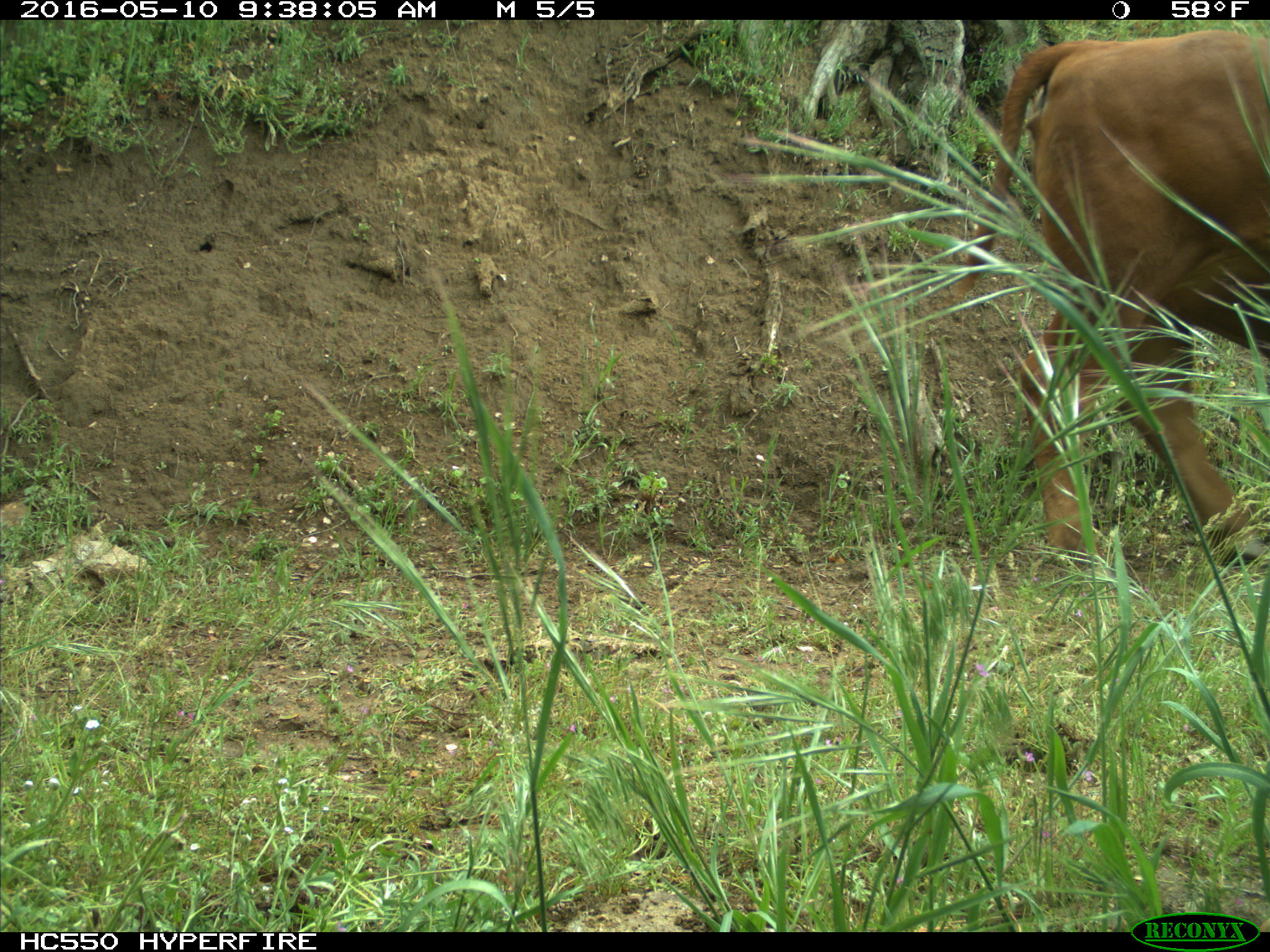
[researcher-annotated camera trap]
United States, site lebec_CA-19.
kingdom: Animalia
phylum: Chordata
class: Mammalia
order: Artiodactyla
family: Bovidae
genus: Bos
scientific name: Bos taurus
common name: domestic cow